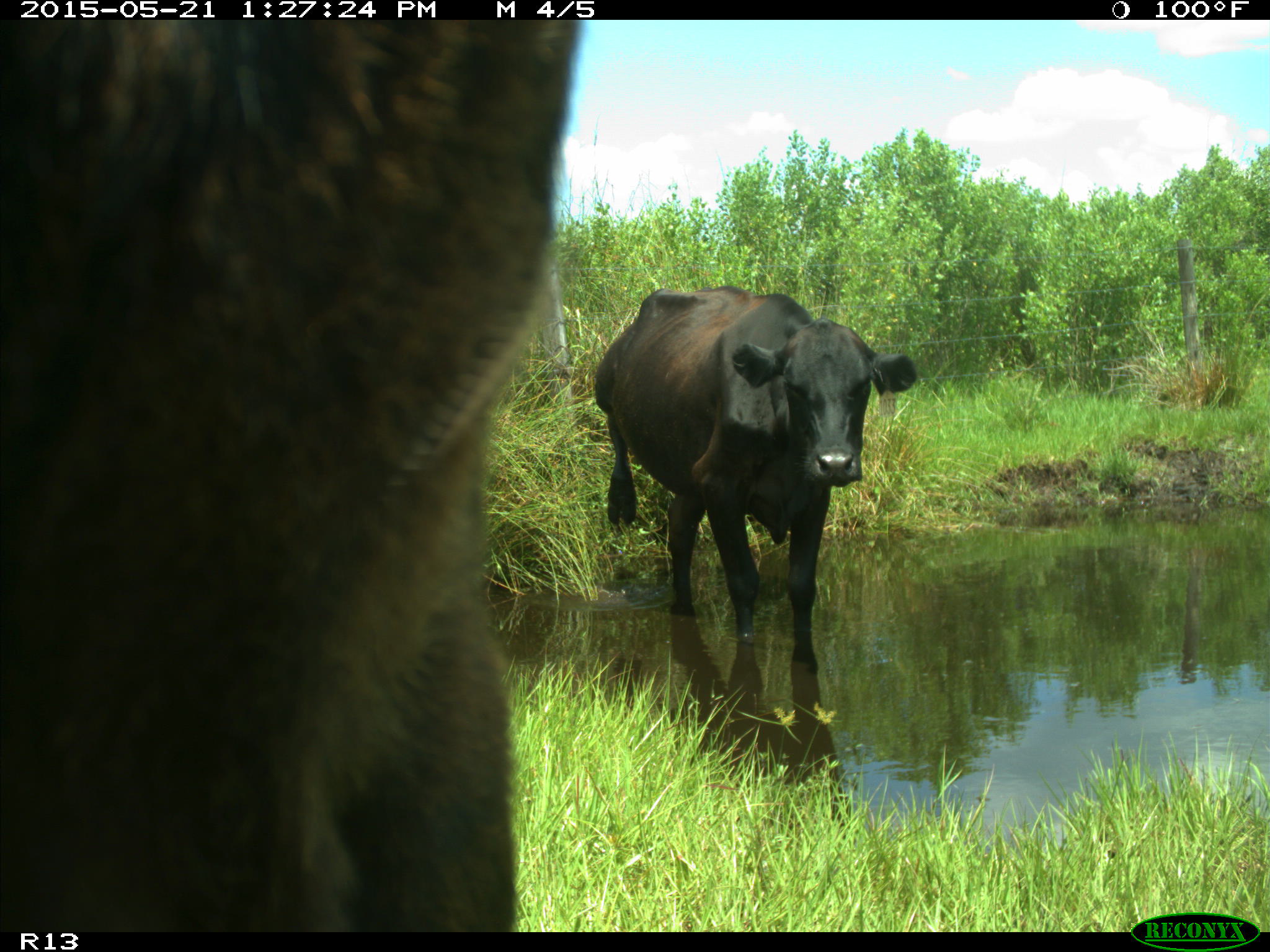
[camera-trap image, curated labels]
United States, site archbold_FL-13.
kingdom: Animalia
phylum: Chordata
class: Mammalia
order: Artiodactyla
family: Bovidae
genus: Bos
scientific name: Bos taurus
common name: domestic cow